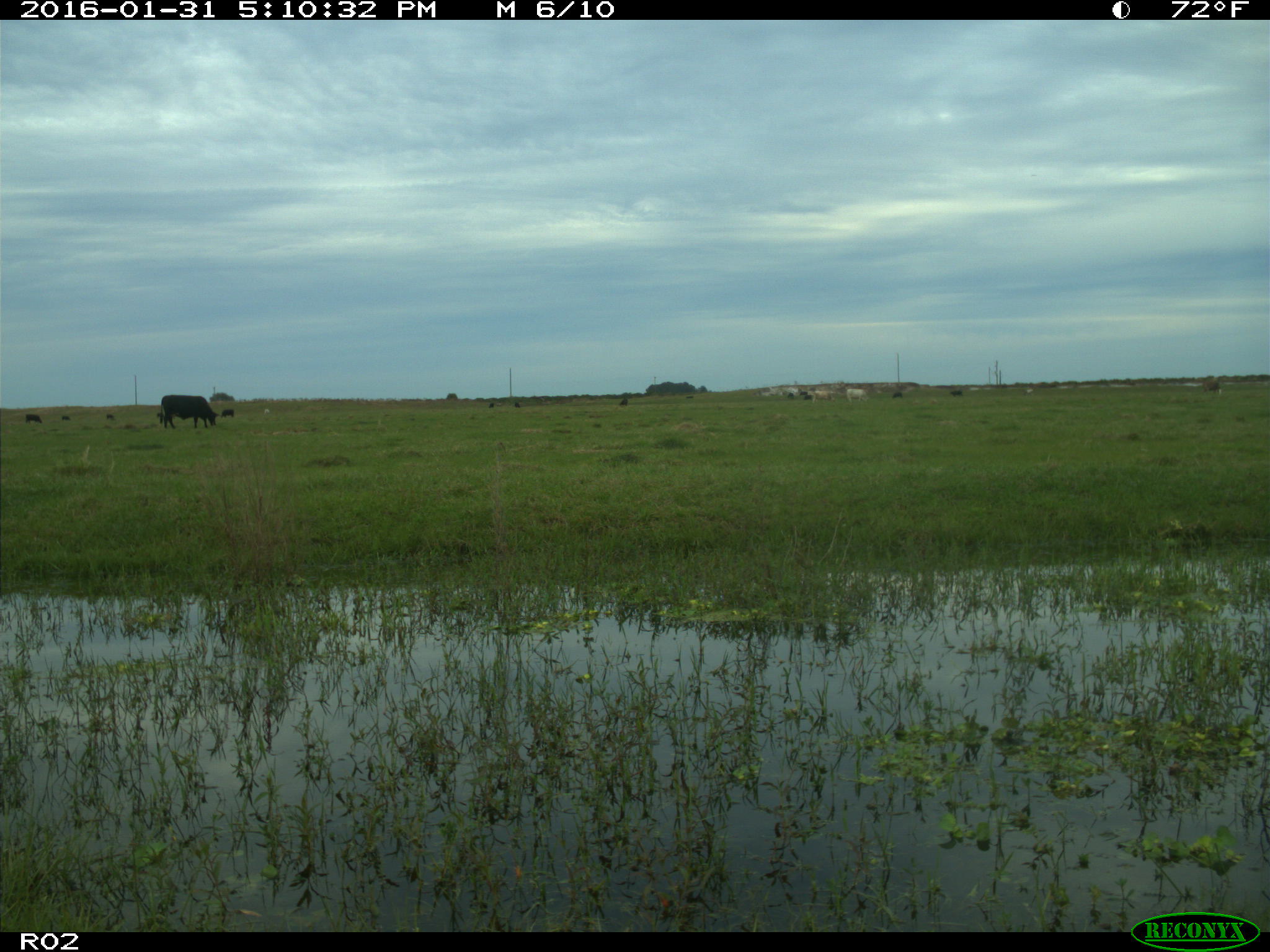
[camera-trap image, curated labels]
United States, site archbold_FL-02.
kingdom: Animalia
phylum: Chordata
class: Mammalia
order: Artiodactyla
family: Bovidae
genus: Bos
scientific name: Bos taurus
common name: domestic cow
Bos taurus (domestic cow).